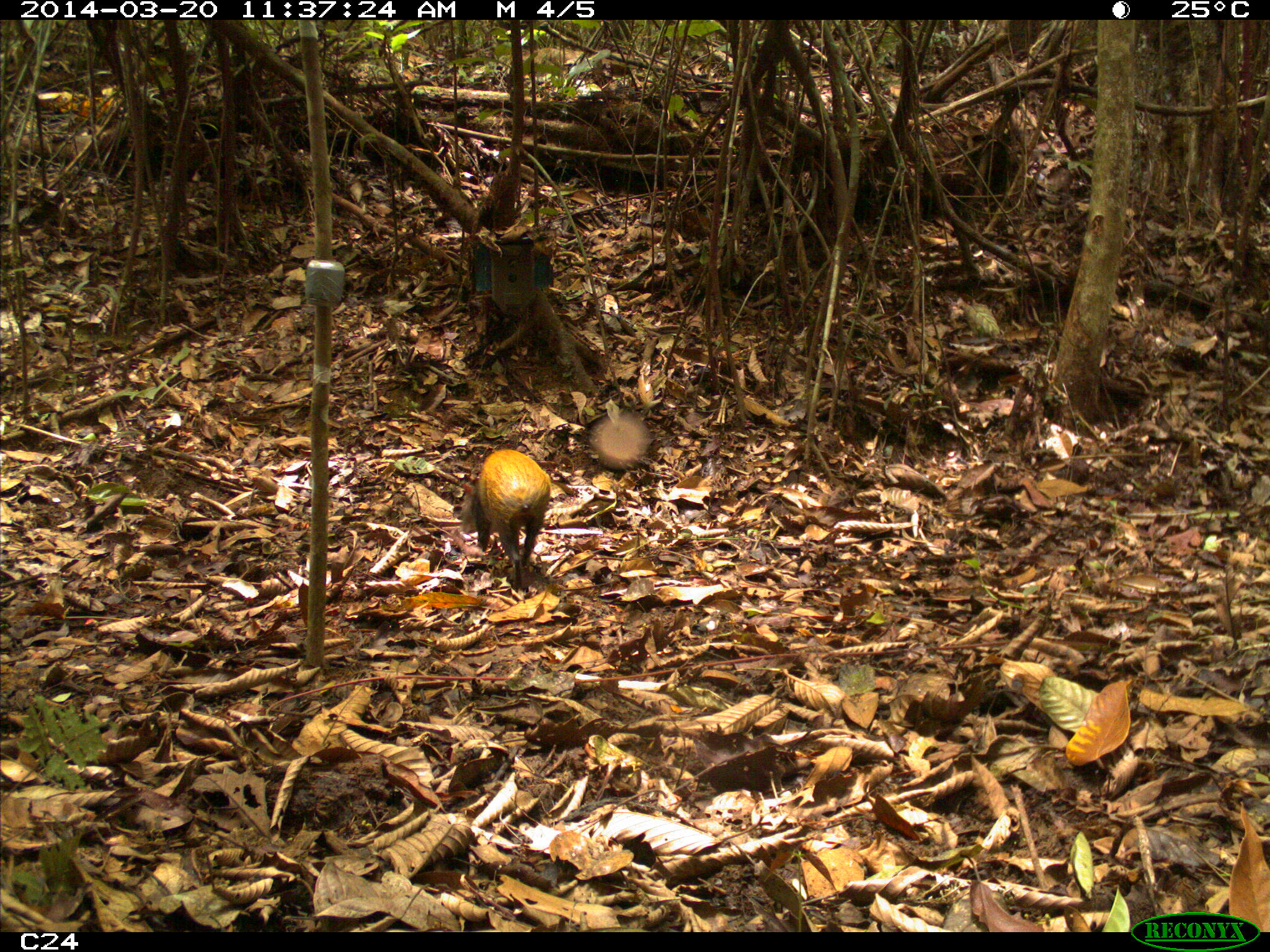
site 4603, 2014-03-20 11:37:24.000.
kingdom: Animalia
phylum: Chordata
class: Mammalia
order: Rodentia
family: Dasyproctidae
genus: Dasyprocta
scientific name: Dasyprocta leporina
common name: red-rumped agouti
Dasyprocta leporina (red-rumped agouti), count 1, age adult.